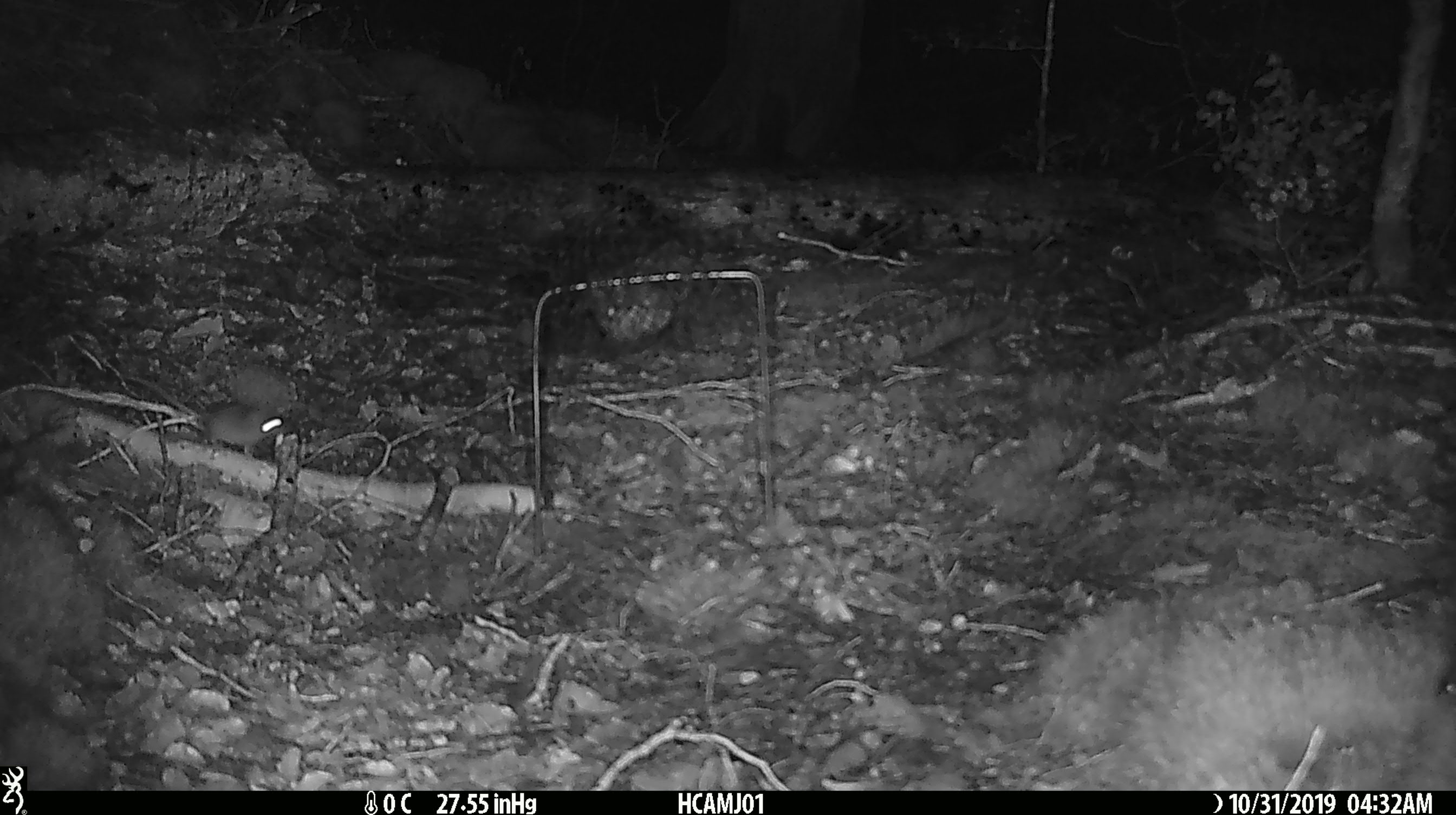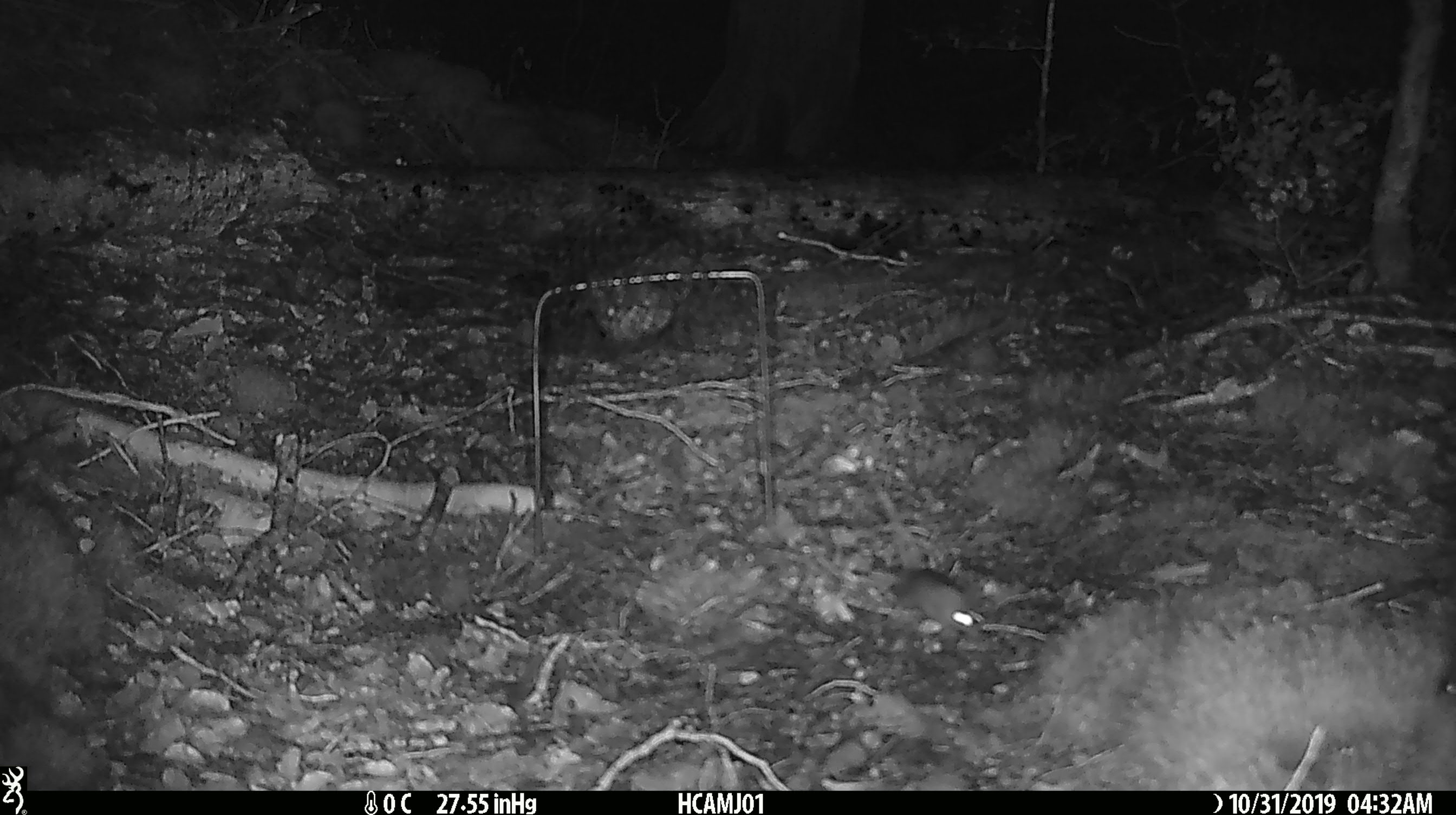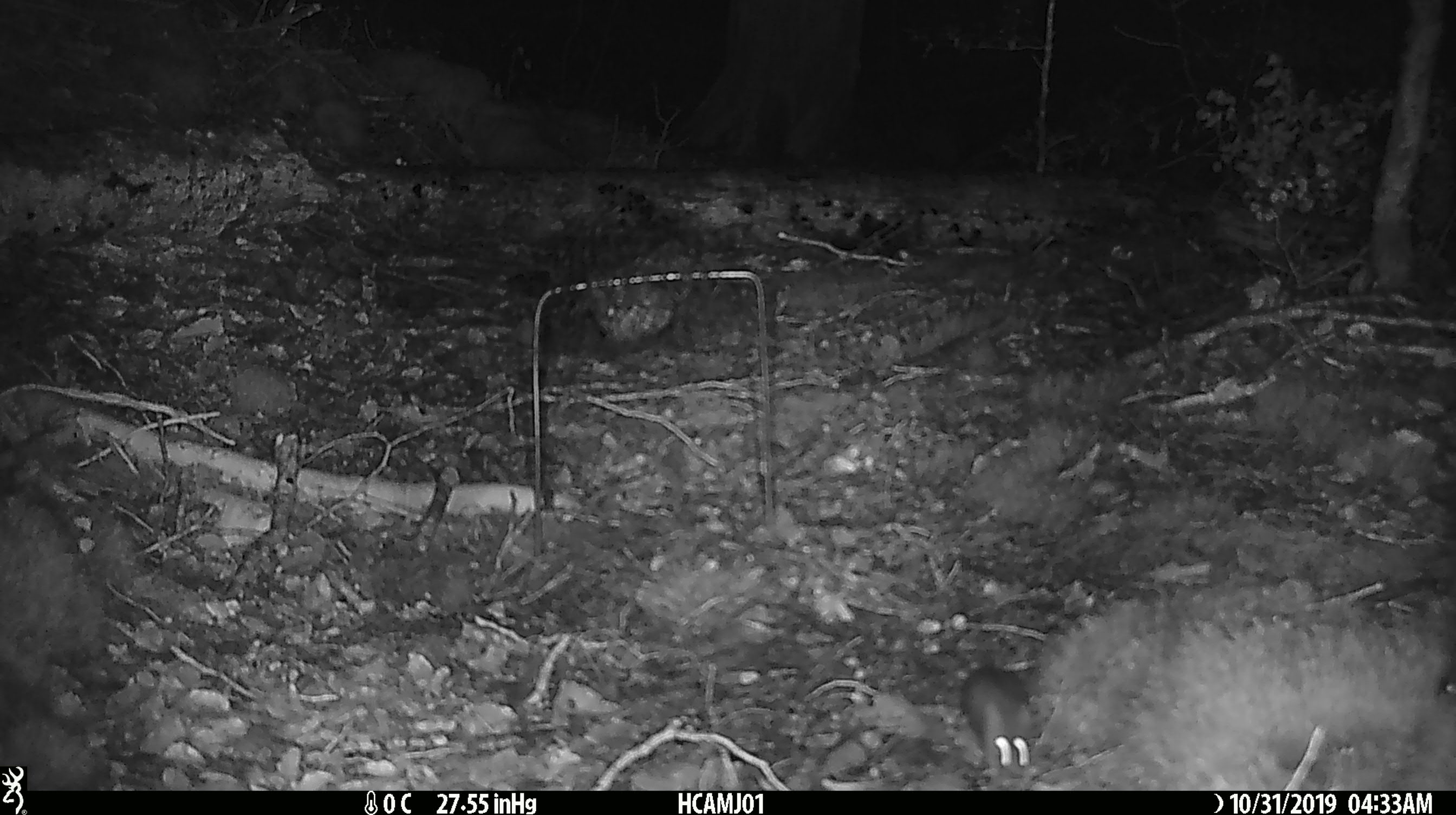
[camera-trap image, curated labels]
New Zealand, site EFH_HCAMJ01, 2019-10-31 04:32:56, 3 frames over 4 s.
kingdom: Animalia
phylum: Chordata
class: Mammalia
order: Rodentia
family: Muridae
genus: Mus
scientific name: Mus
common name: mouse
Mouse (Mus).